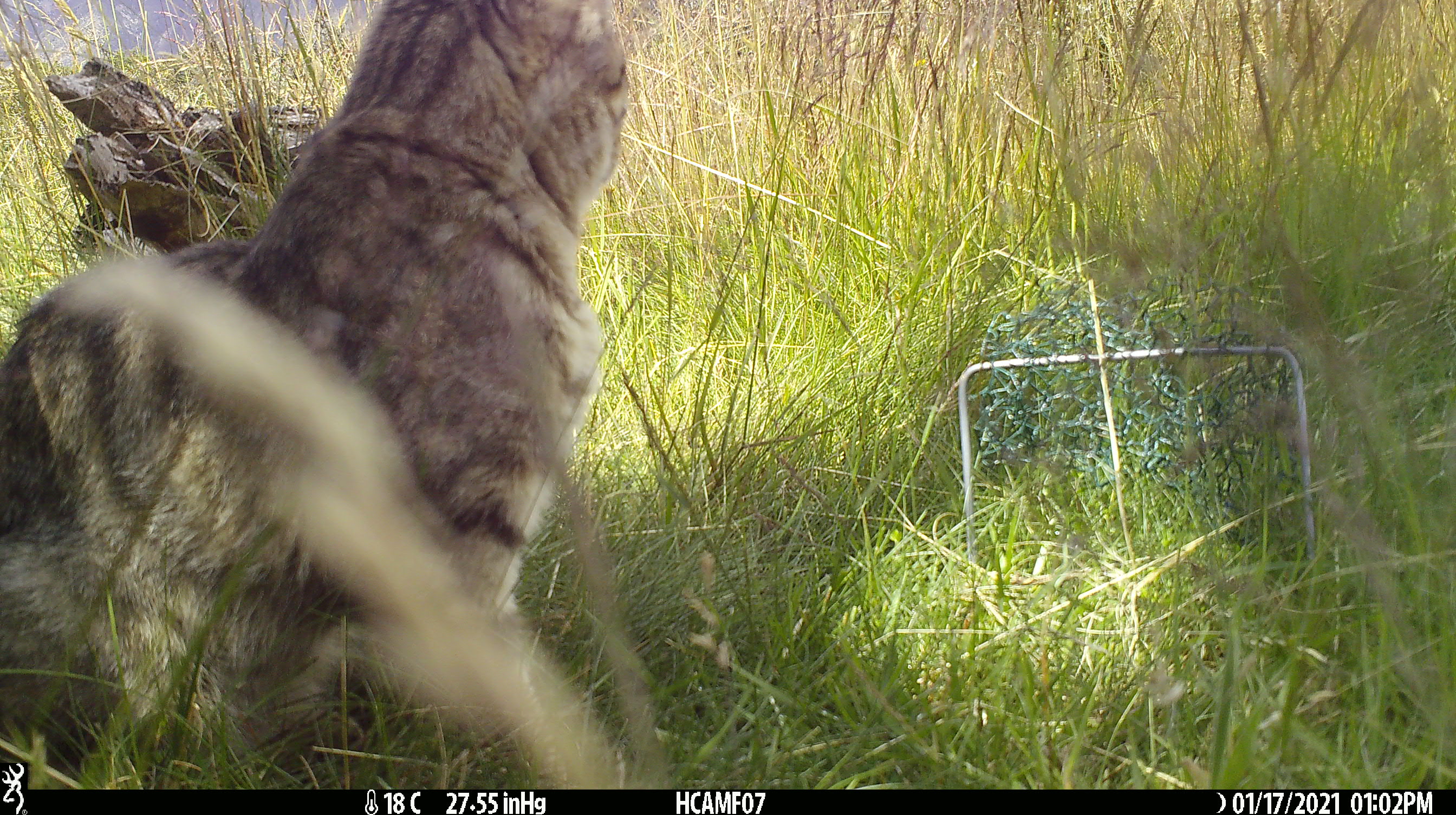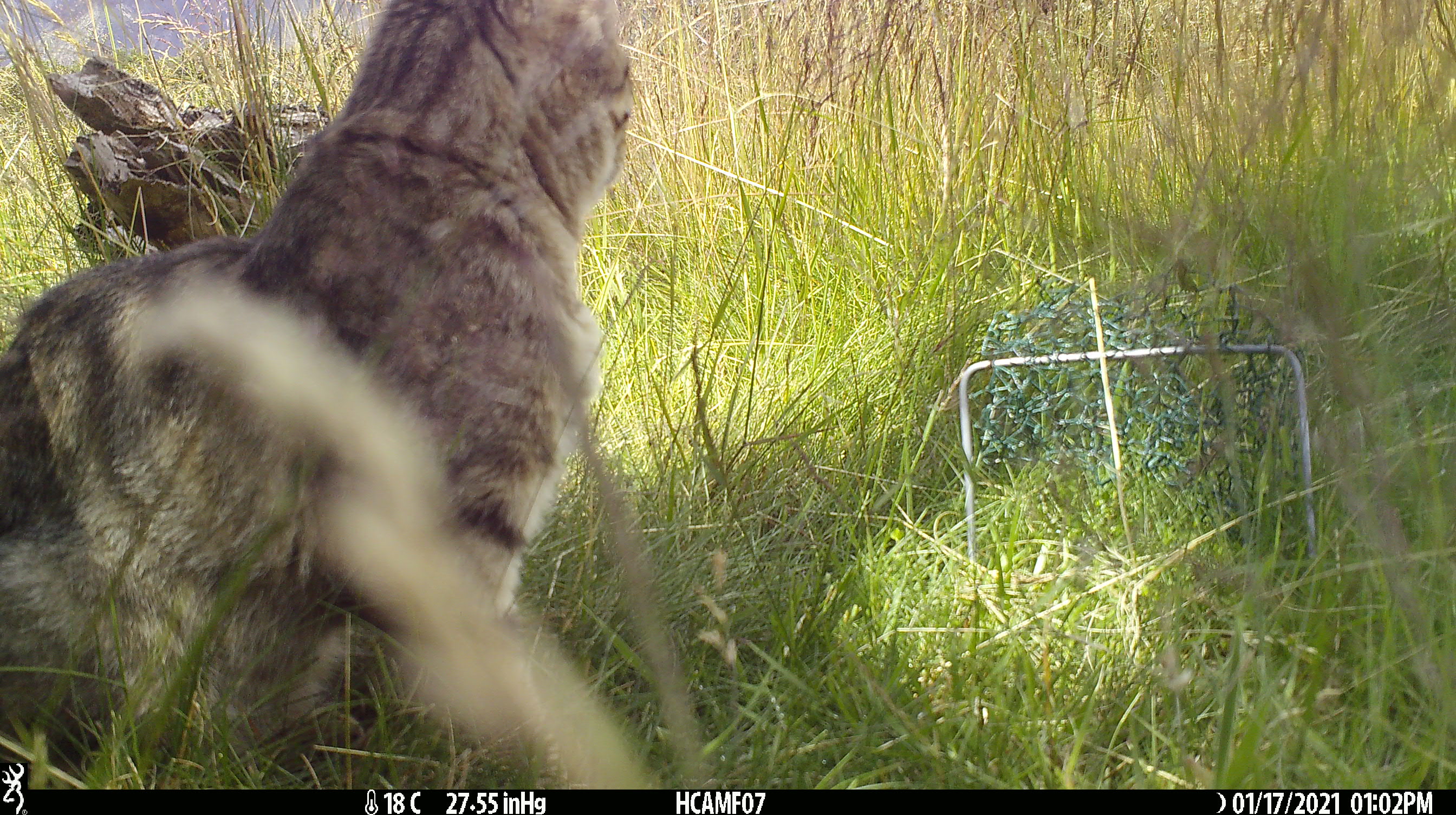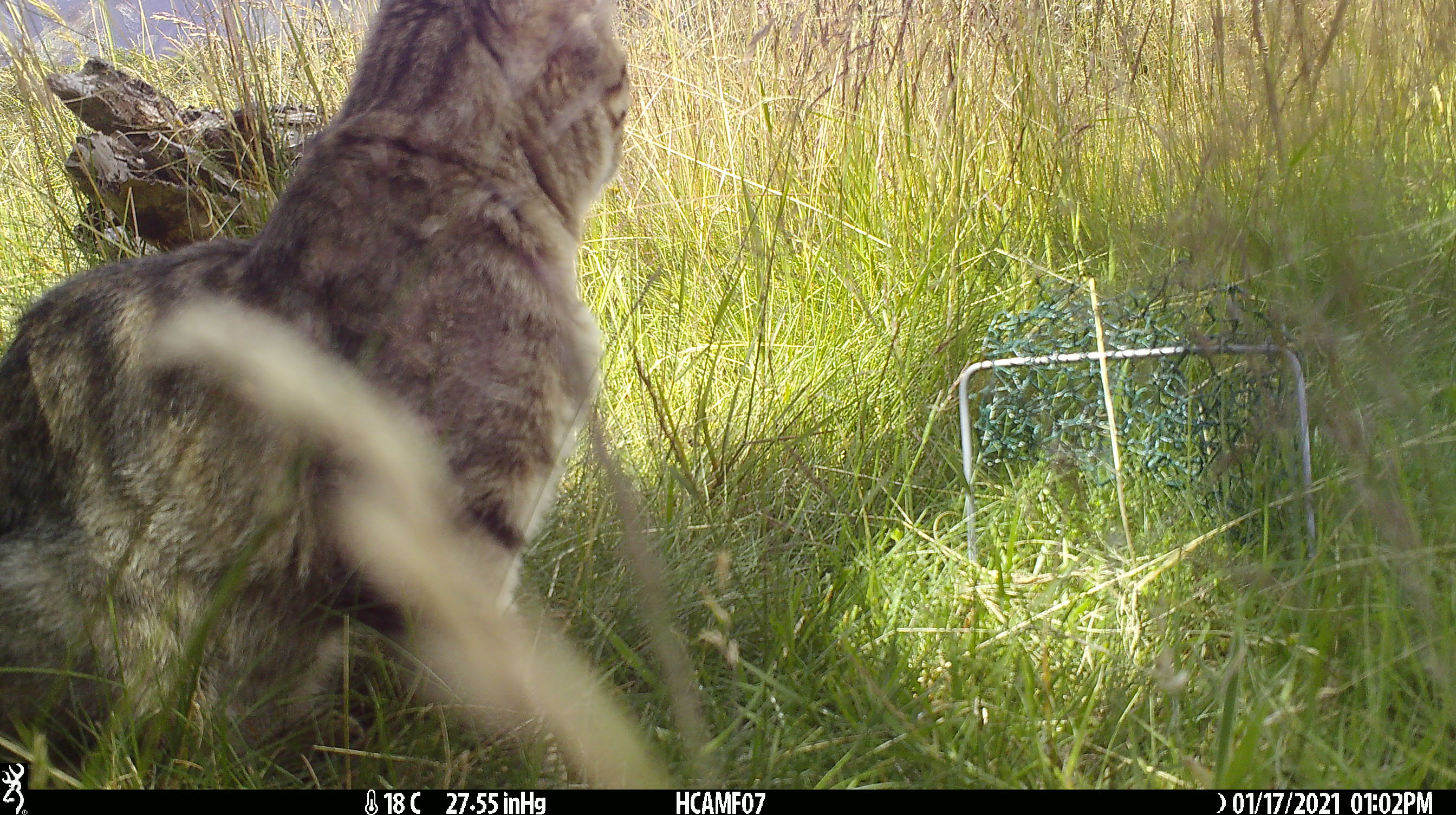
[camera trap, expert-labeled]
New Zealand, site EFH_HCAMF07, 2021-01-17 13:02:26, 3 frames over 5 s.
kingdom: Animalia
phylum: Chordata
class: Mammalia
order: Carnivora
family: Felidae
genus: Felis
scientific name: Felis catus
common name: domestic cat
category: cat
Cat (domestic cat) (Felis catus).